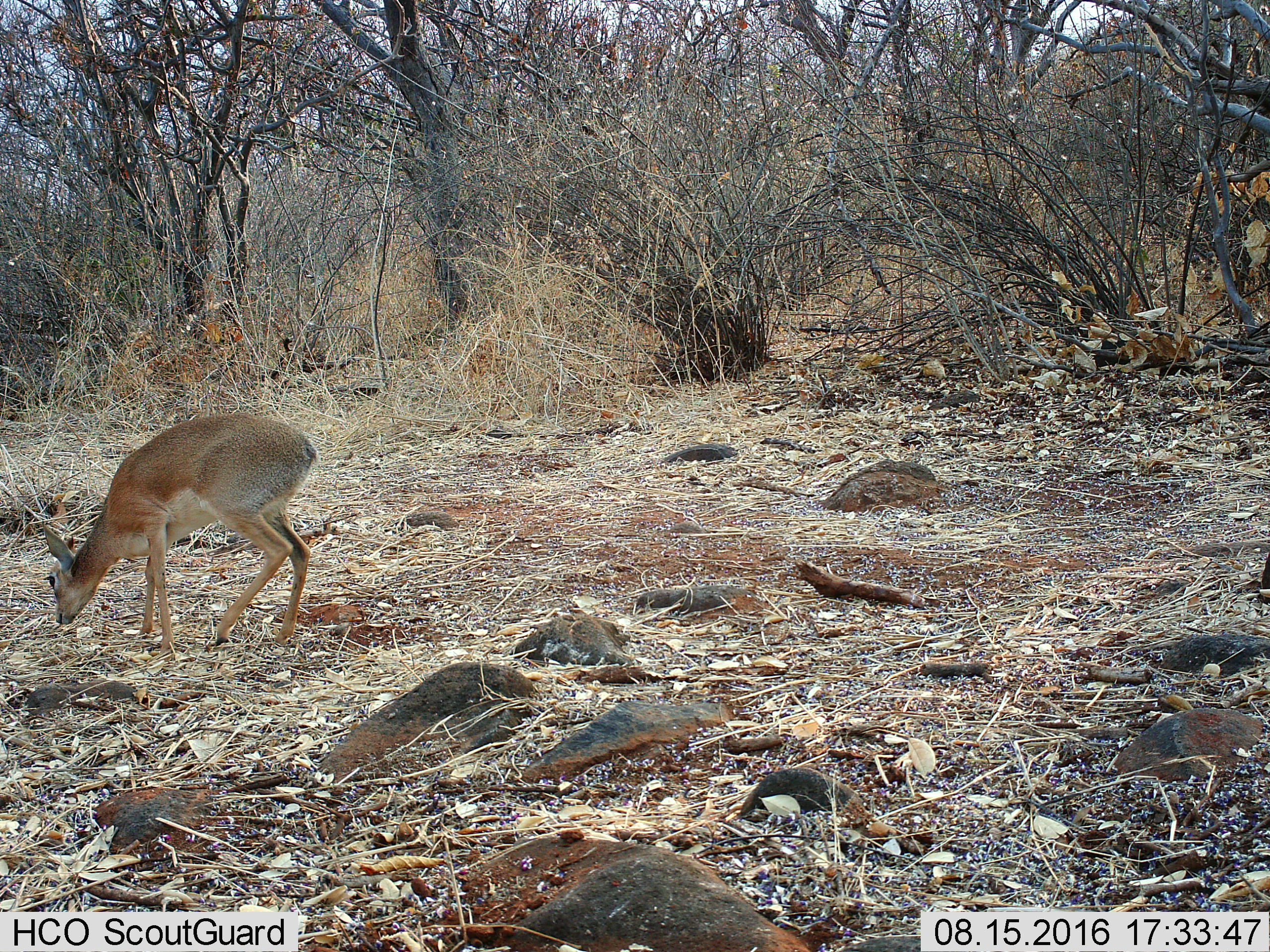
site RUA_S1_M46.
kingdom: Animalia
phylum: Chordata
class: Mammalia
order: Artiodactyla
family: Bovidae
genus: Madoqua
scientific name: Madoqua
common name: dik-dik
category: dikdik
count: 1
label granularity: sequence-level